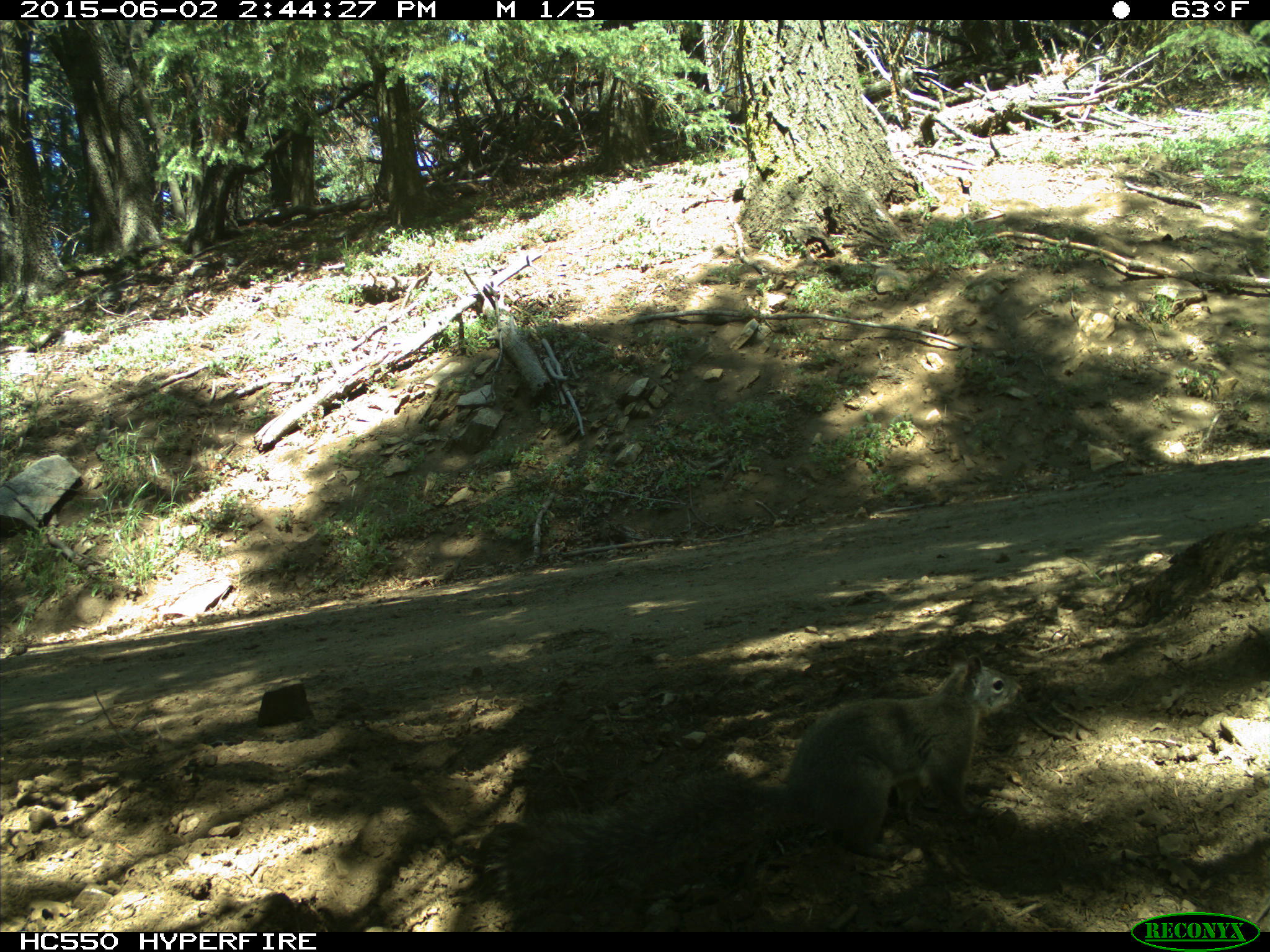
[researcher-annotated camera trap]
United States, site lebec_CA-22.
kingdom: Animalia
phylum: Chordata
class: Mammalia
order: Rodentia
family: Sciuridae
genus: Sciurus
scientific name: Sciurus carolinensis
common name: eastern gray squirrel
Sciurus carolinensis (eastern gray squirrel).